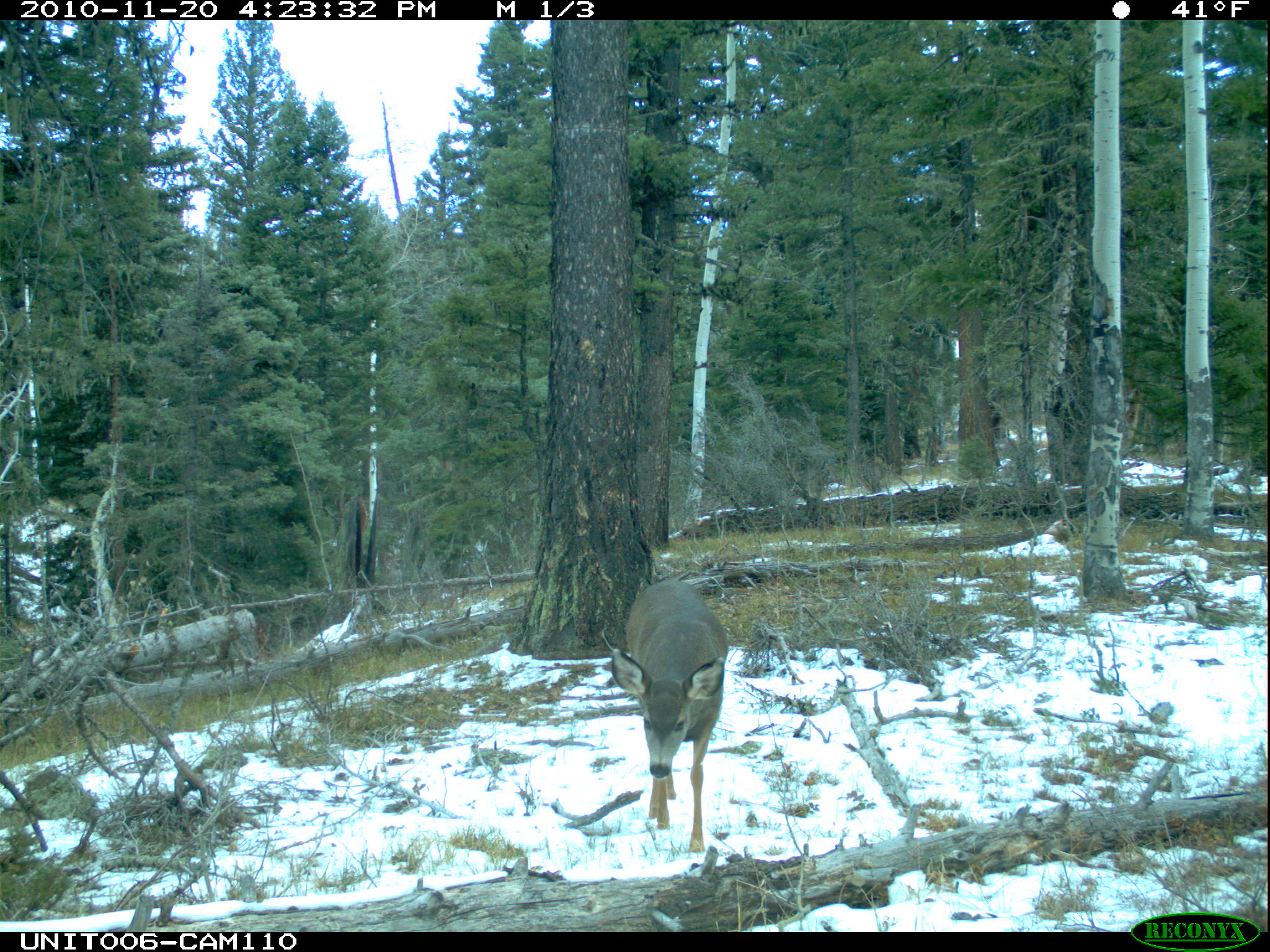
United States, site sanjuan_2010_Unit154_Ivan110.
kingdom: Animalia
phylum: Chordata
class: Mammalia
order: Artiodactyla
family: Cervidae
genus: Odocoileus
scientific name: Odocoileus hemionus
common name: mule deer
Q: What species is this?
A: Odocoileus hemionus (mule deer).